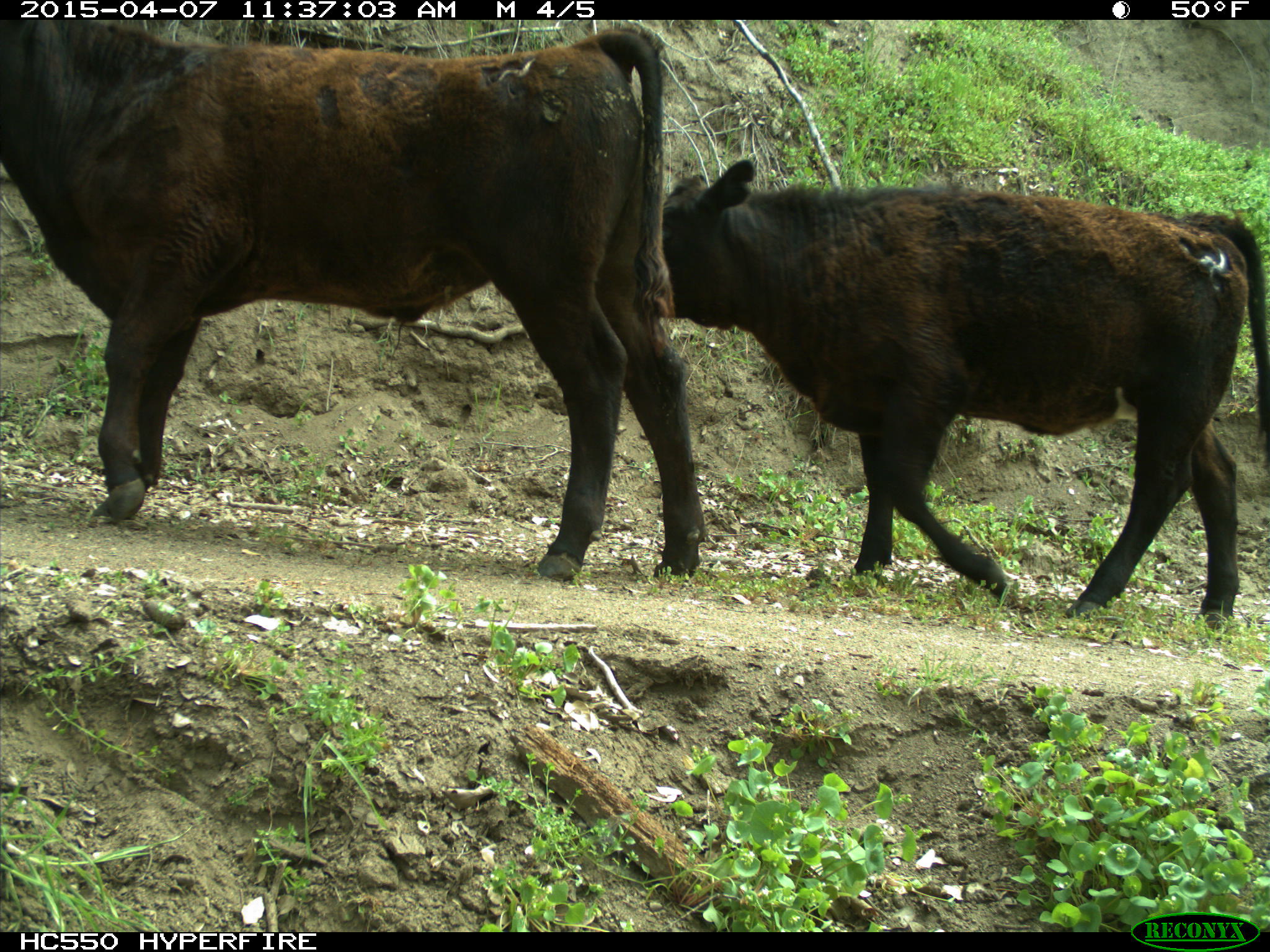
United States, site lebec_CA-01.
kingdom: Animalia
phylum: Chordata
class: Mammalia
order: Artiodactyla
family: Bovidae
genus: Bos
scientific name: Bos taurus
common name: domestic cow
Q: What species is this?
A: Bos taurus (domestic cow).